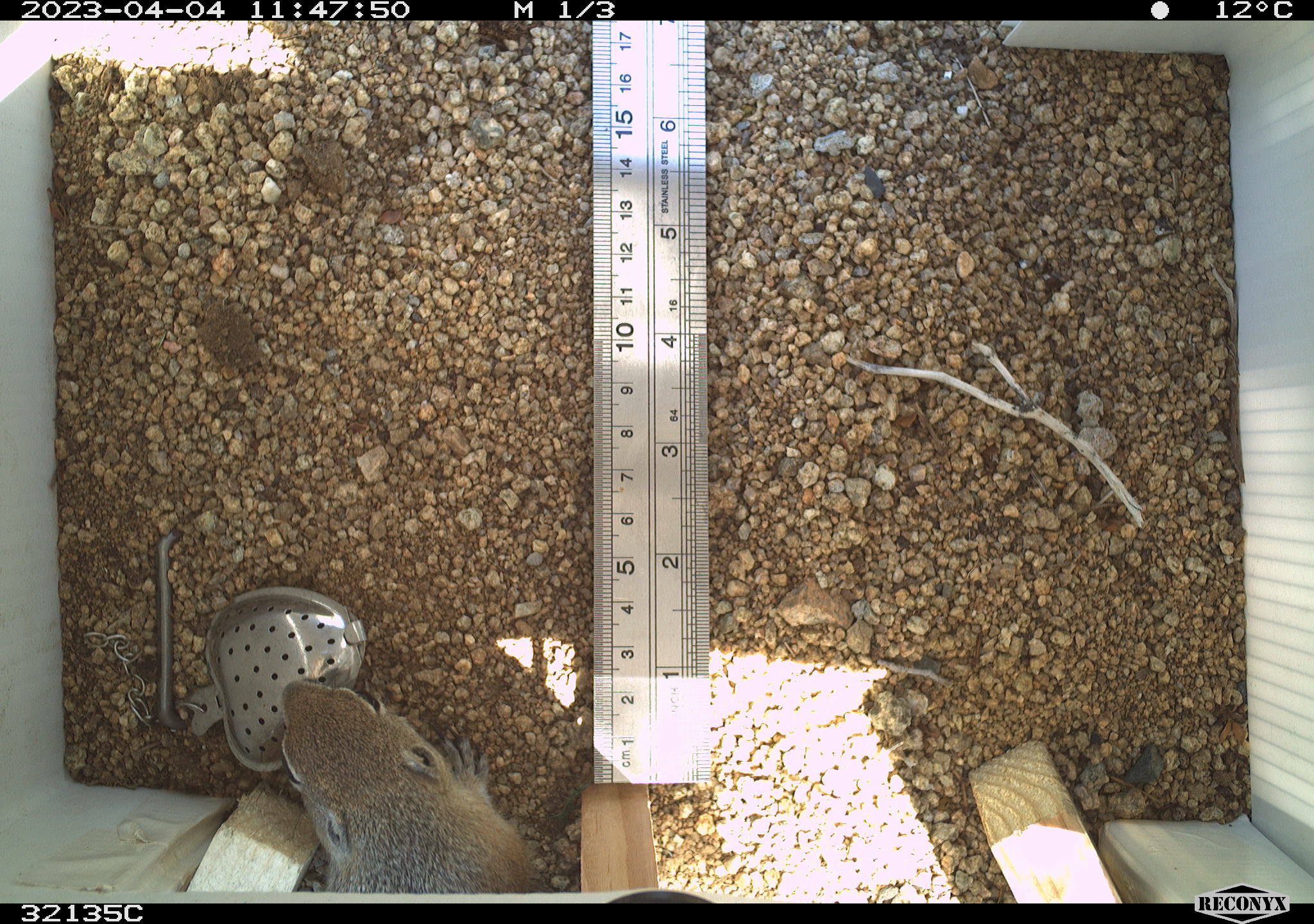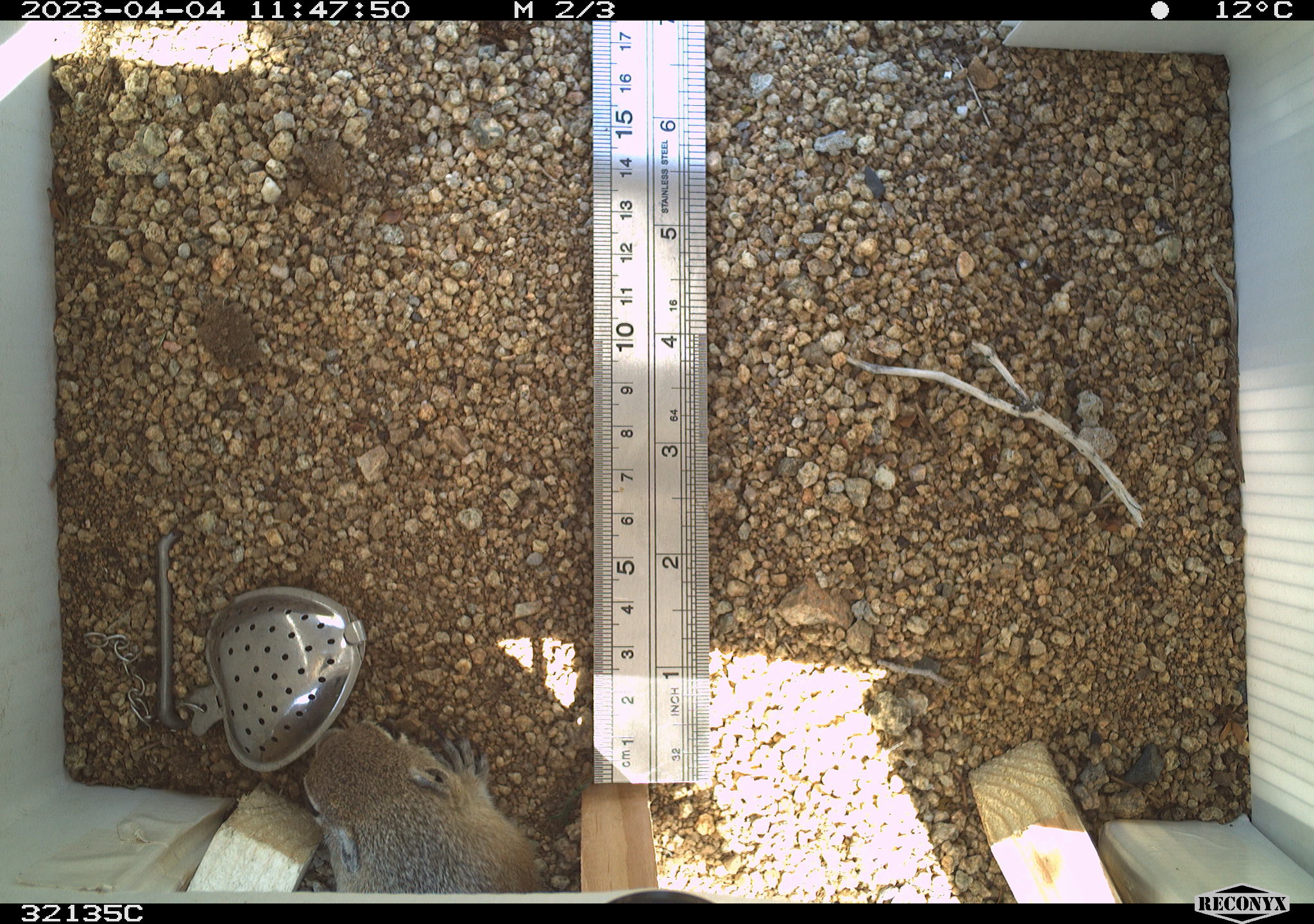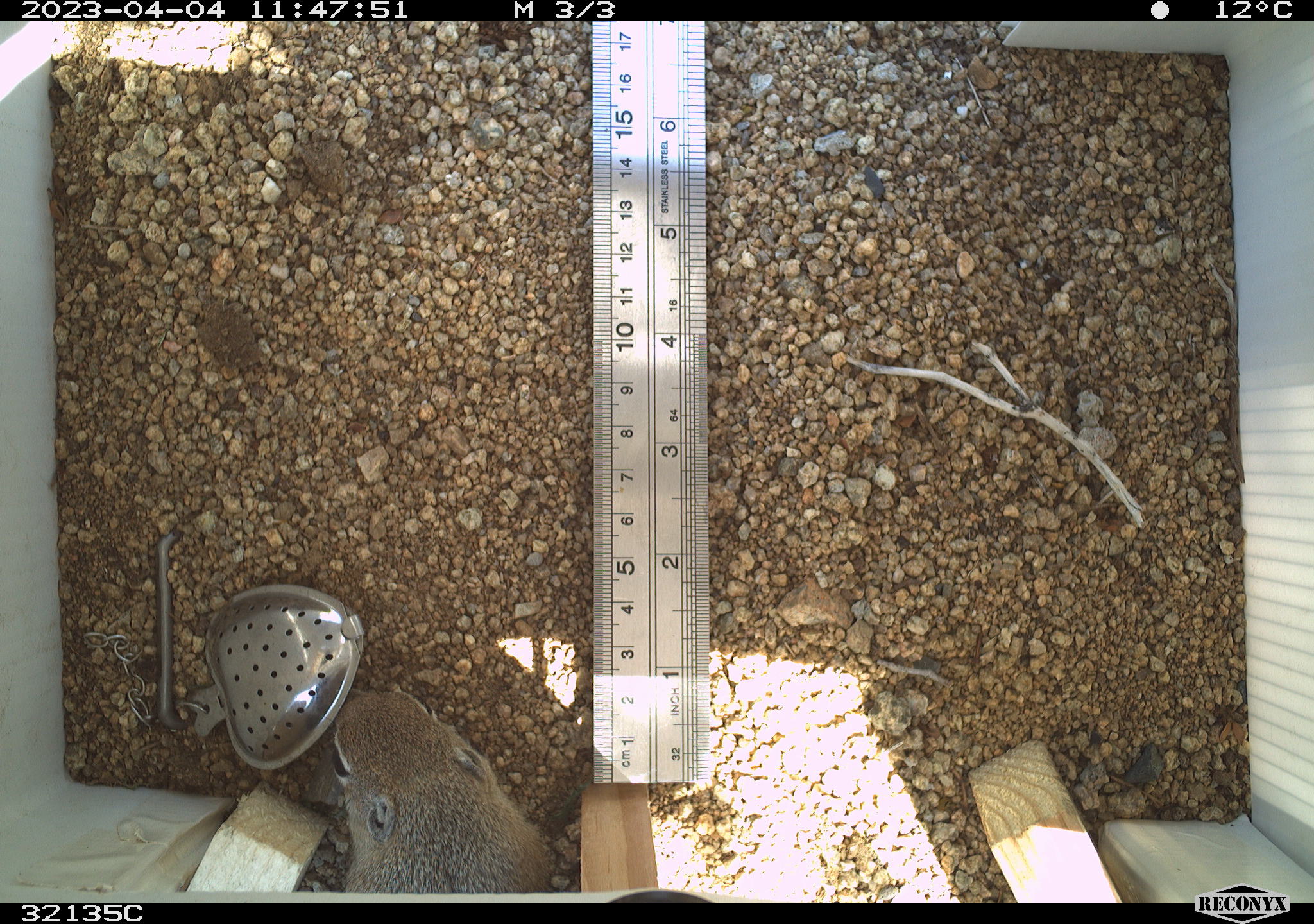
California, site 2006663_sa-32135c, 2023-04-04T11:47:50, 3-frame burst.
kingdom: Animalia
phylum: Chordata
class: Mammalia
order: Rodentia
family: Sciuridae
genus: Ammospermophilus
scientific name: Ammospermophilus leucurus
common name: white-tailed antelope squirrel